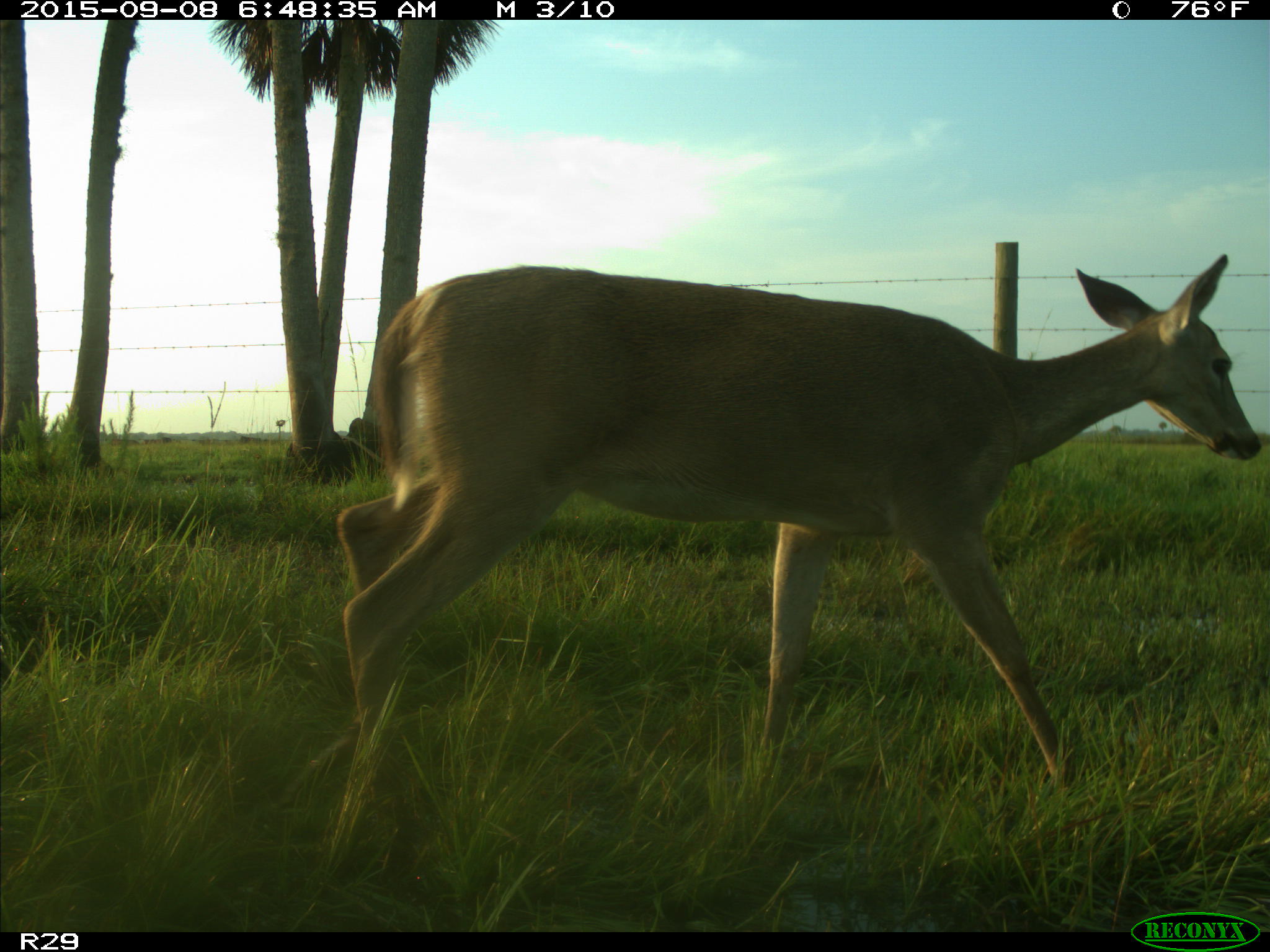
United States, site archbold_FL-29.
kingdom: Animalia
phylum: Chordata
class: Mammalia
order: Artiodactyla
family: Cervidae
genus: Odocoileus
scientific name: Odocoileus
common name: deer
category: unidentified deer